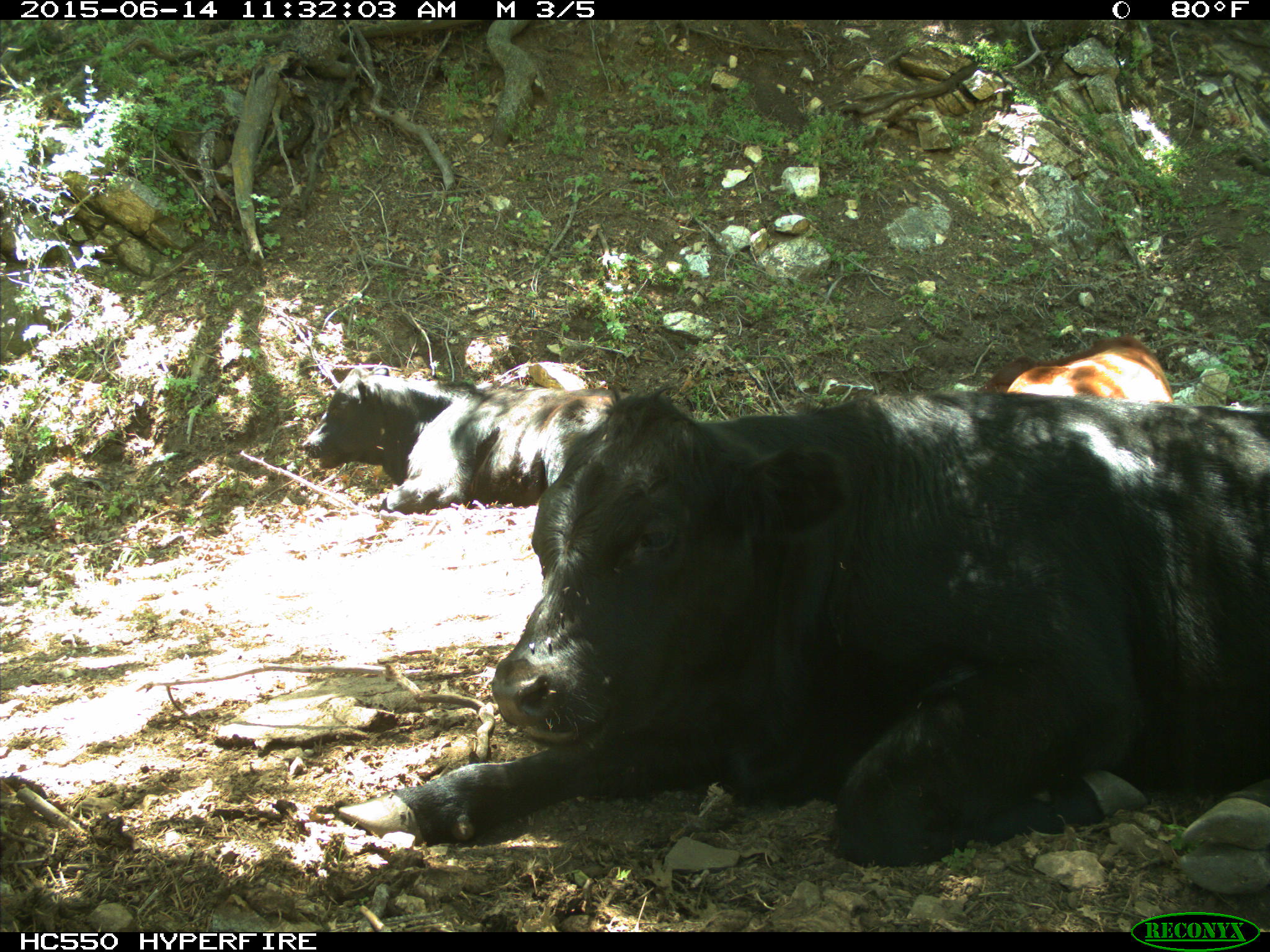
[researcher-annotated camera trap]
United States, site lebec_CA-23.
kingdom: Animalia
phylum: Chordata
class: Mammalia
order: Artiodactyla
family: Bovidae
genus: Bos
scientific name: Bos taurus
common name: domestic cow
Bos taurus (domestic cow).